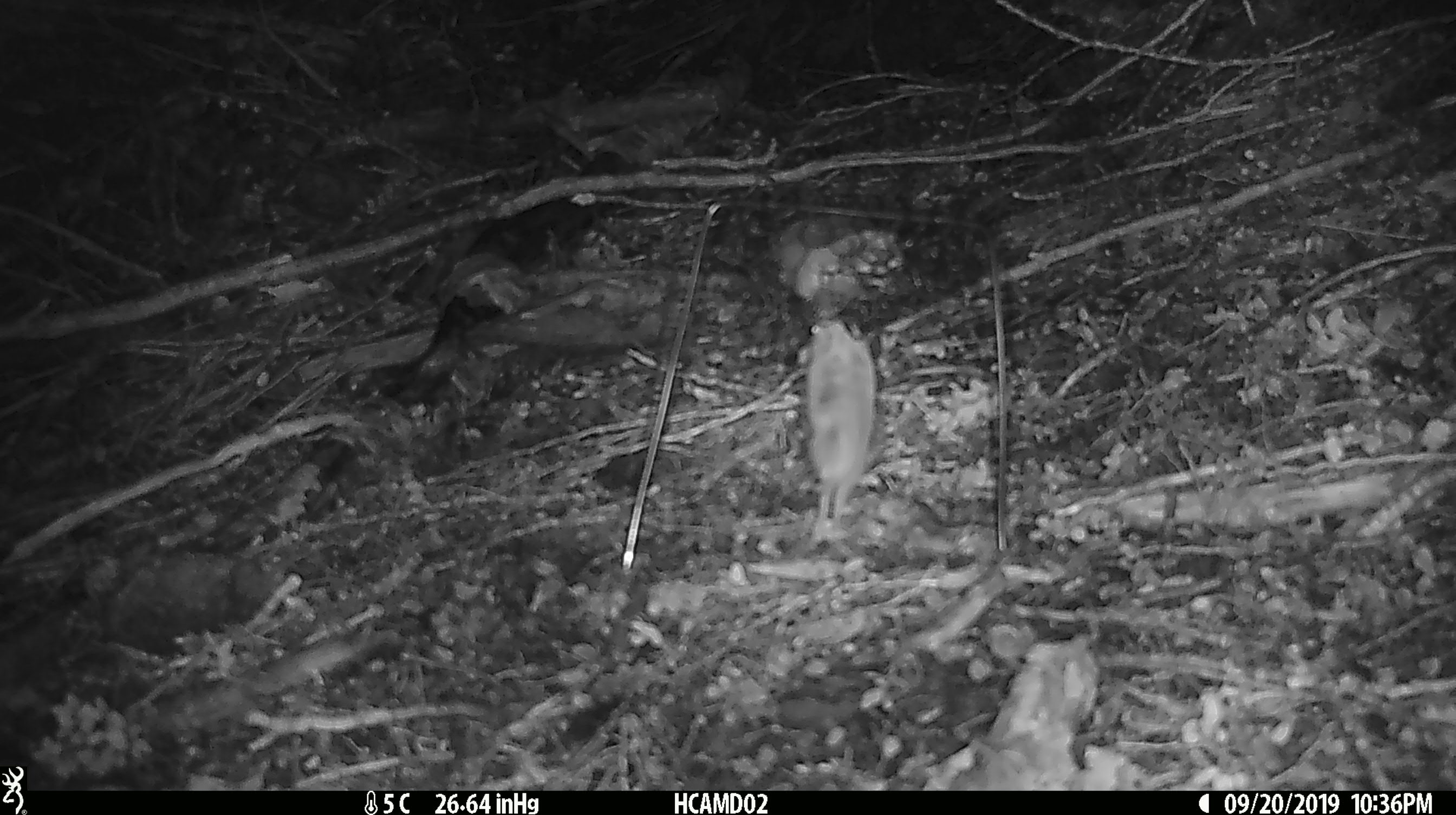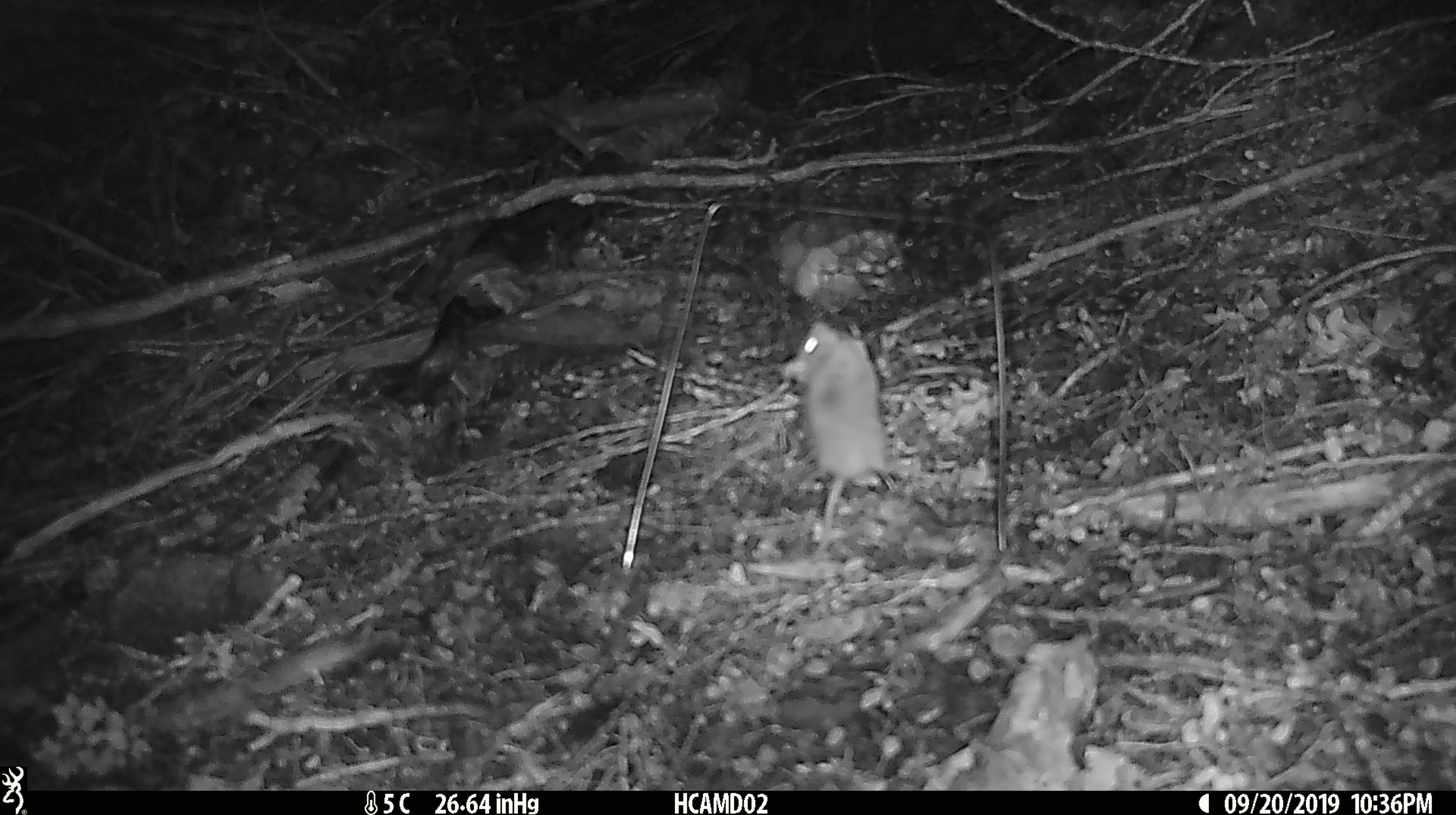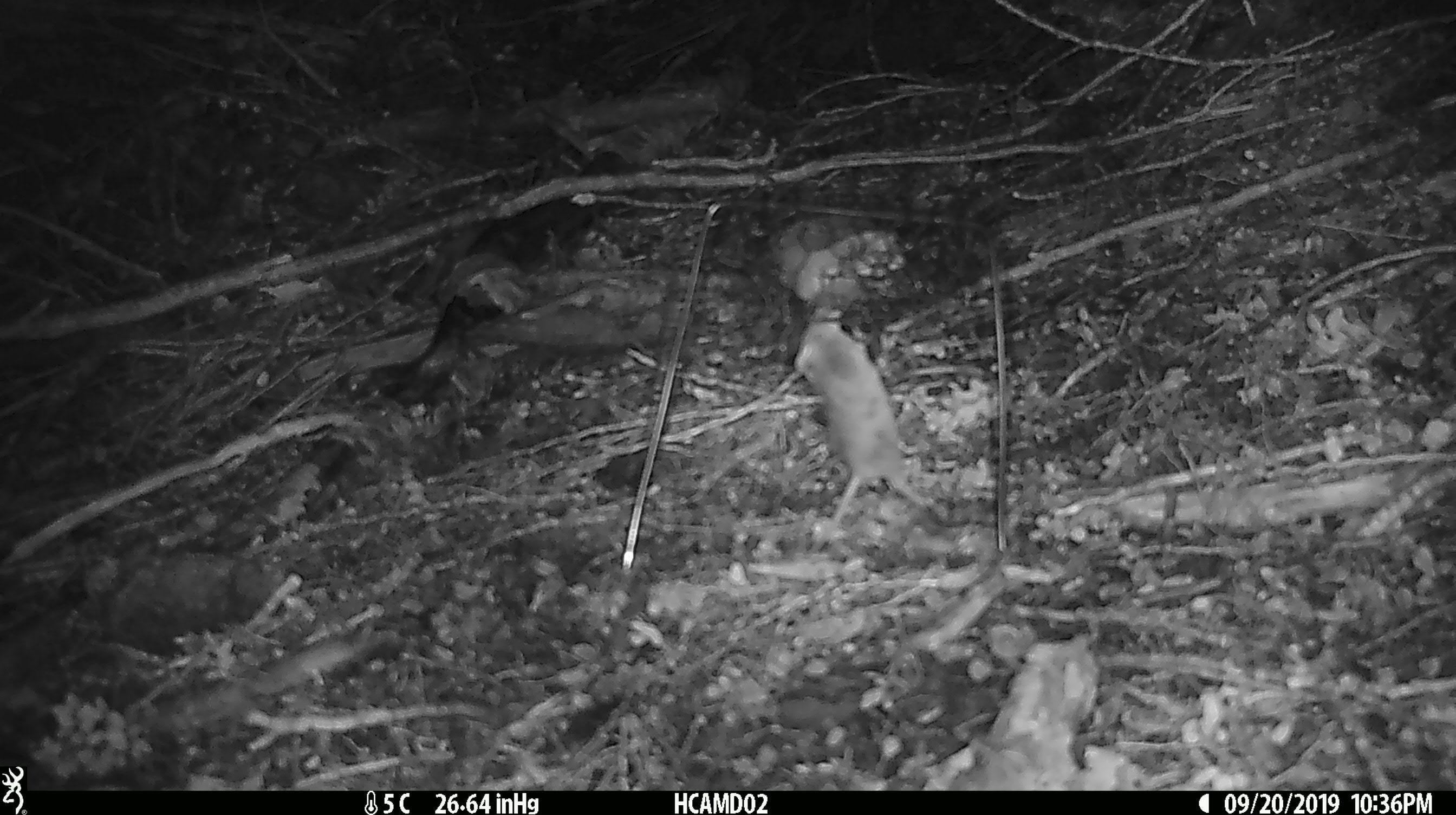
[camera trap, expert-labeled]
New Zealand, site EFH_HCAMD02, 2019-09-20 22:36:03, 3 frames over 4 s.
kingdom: Animalia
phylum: Chordata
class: Mammalia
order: Rodentia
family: Muridae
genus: Mus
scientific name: Mus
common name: mouse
Mouse (Mus).